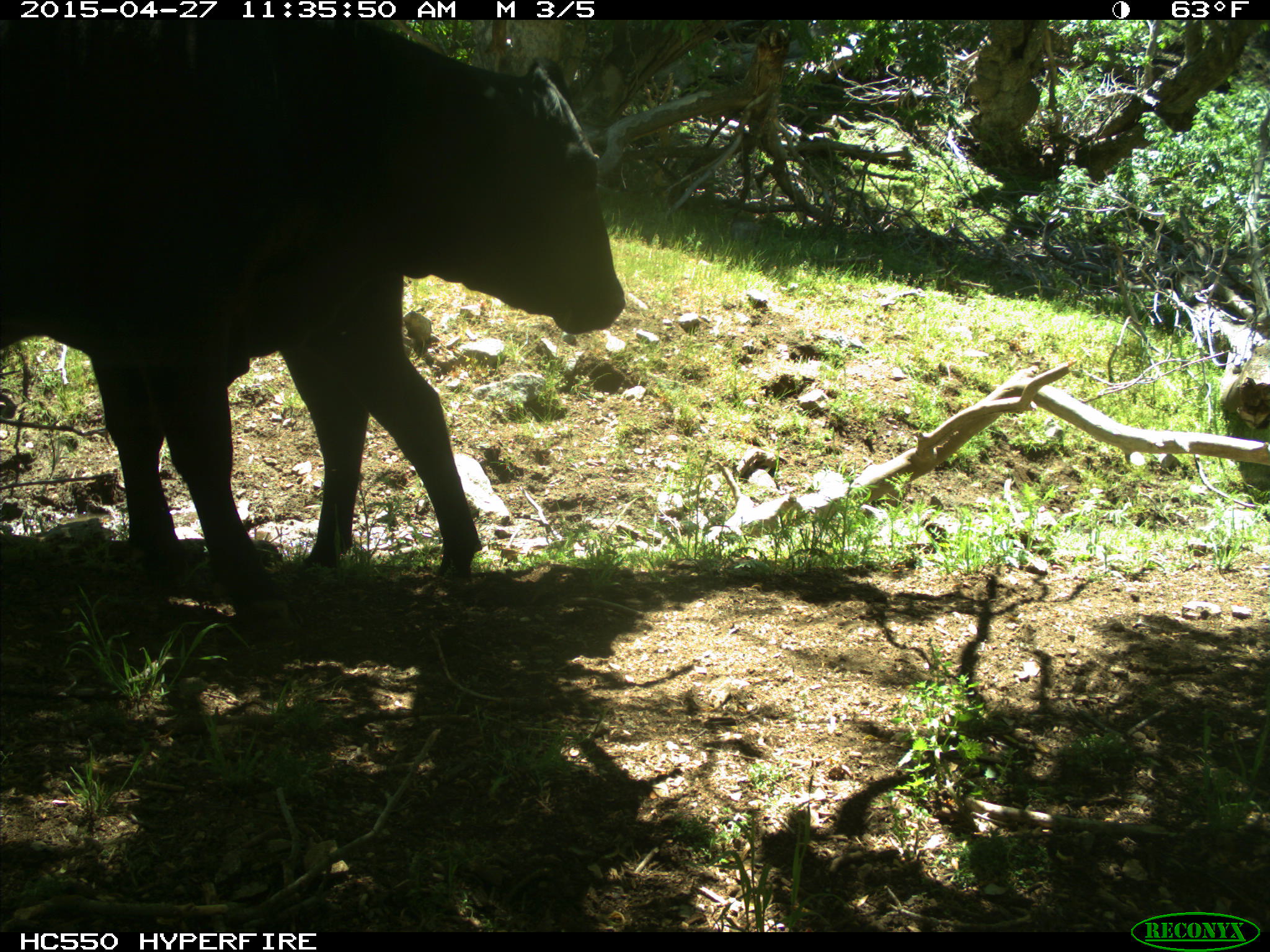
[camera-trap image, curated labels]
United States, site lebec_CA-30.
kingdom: Animalia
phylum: Chordata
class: Mammalia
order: Artiodactyla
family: Bovidae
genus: Bos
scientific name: Bos taurus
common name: domestic cow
Bos taurus (domestic cow).